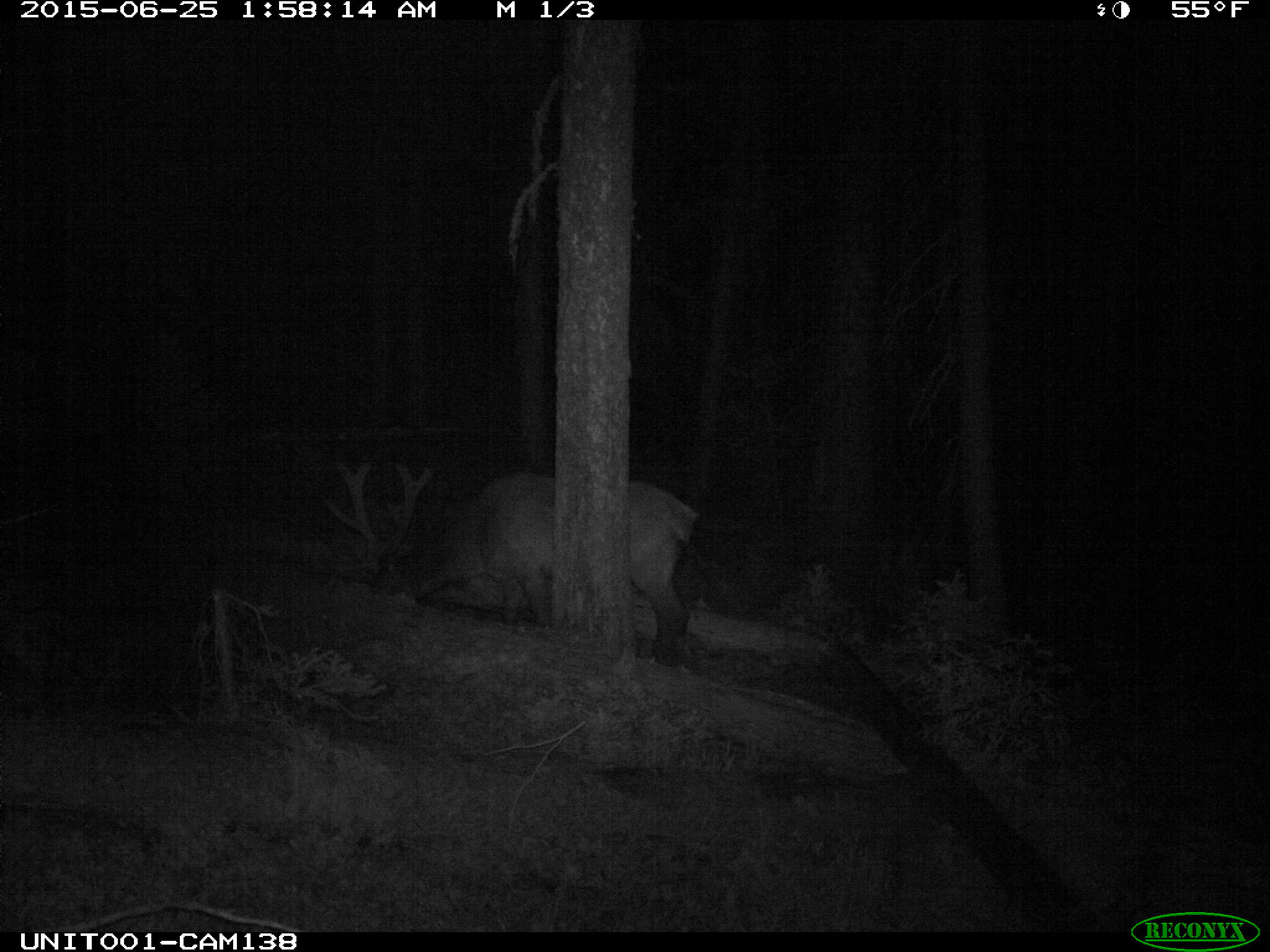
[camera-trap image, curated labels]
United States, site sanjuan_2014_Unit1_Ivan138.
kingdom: Animalia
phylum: Chordata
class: Mammalia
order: Artiodactyla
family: Cervidae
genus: Cervus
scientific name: Cervus elaphus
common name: red deer